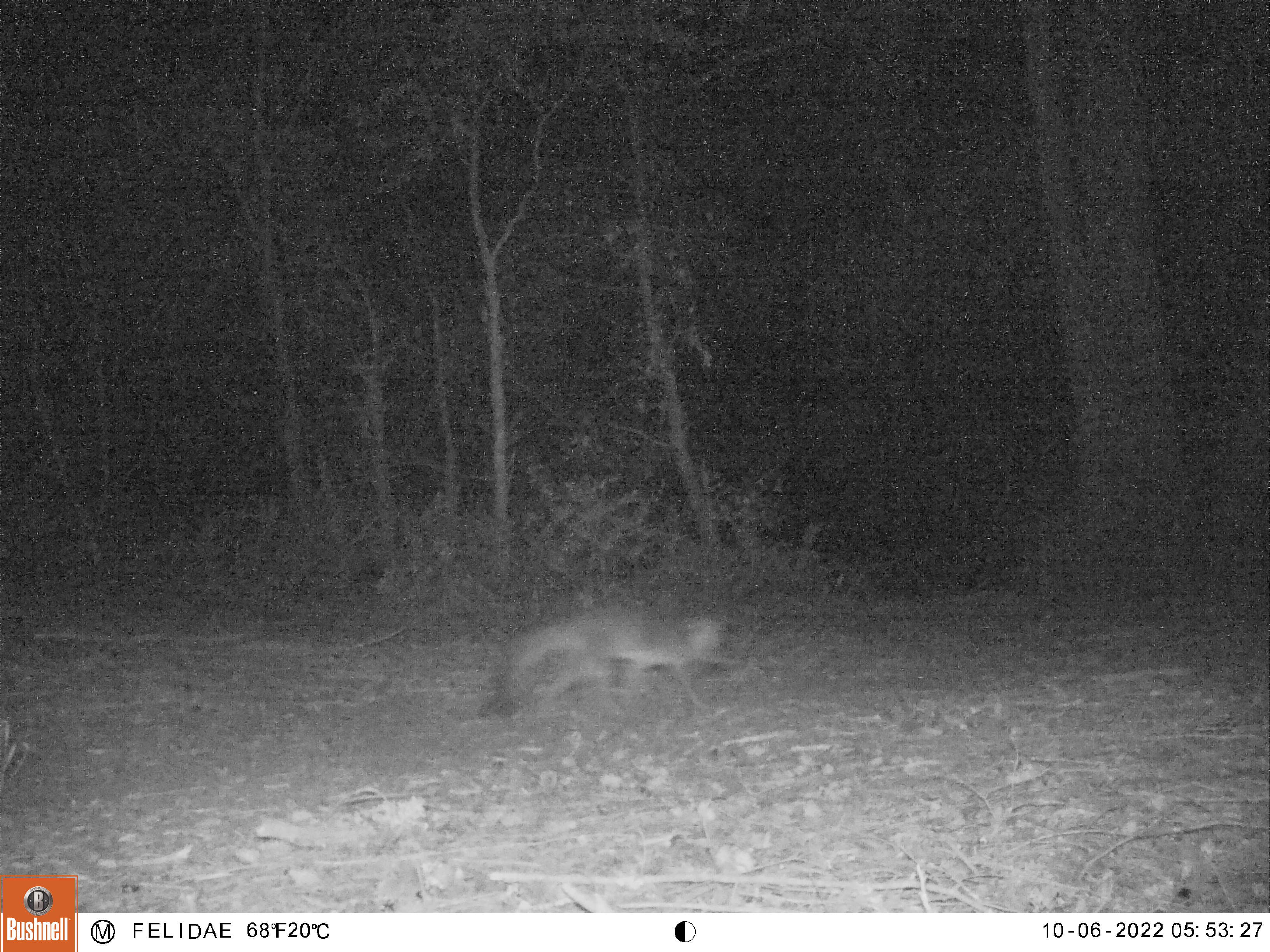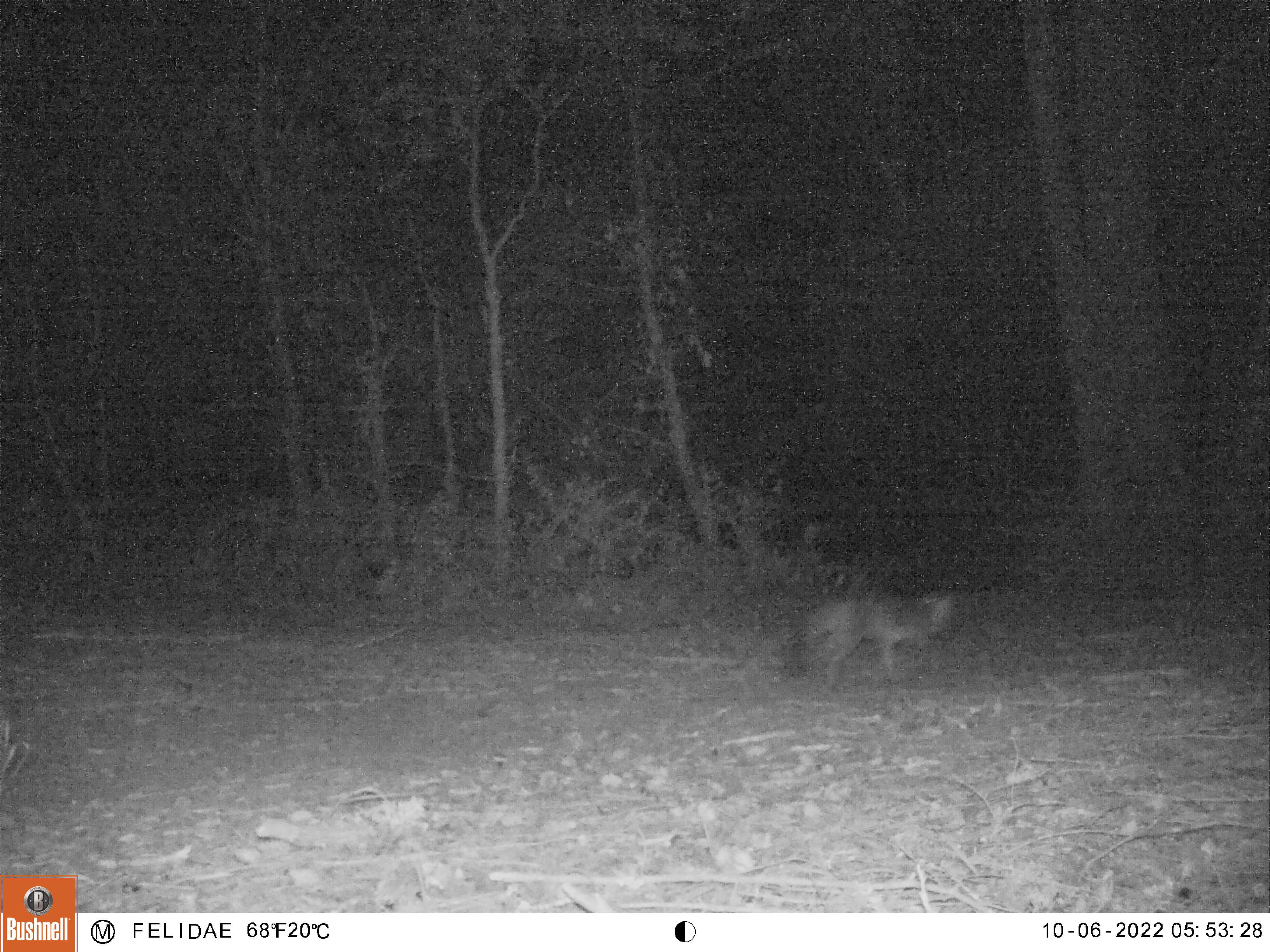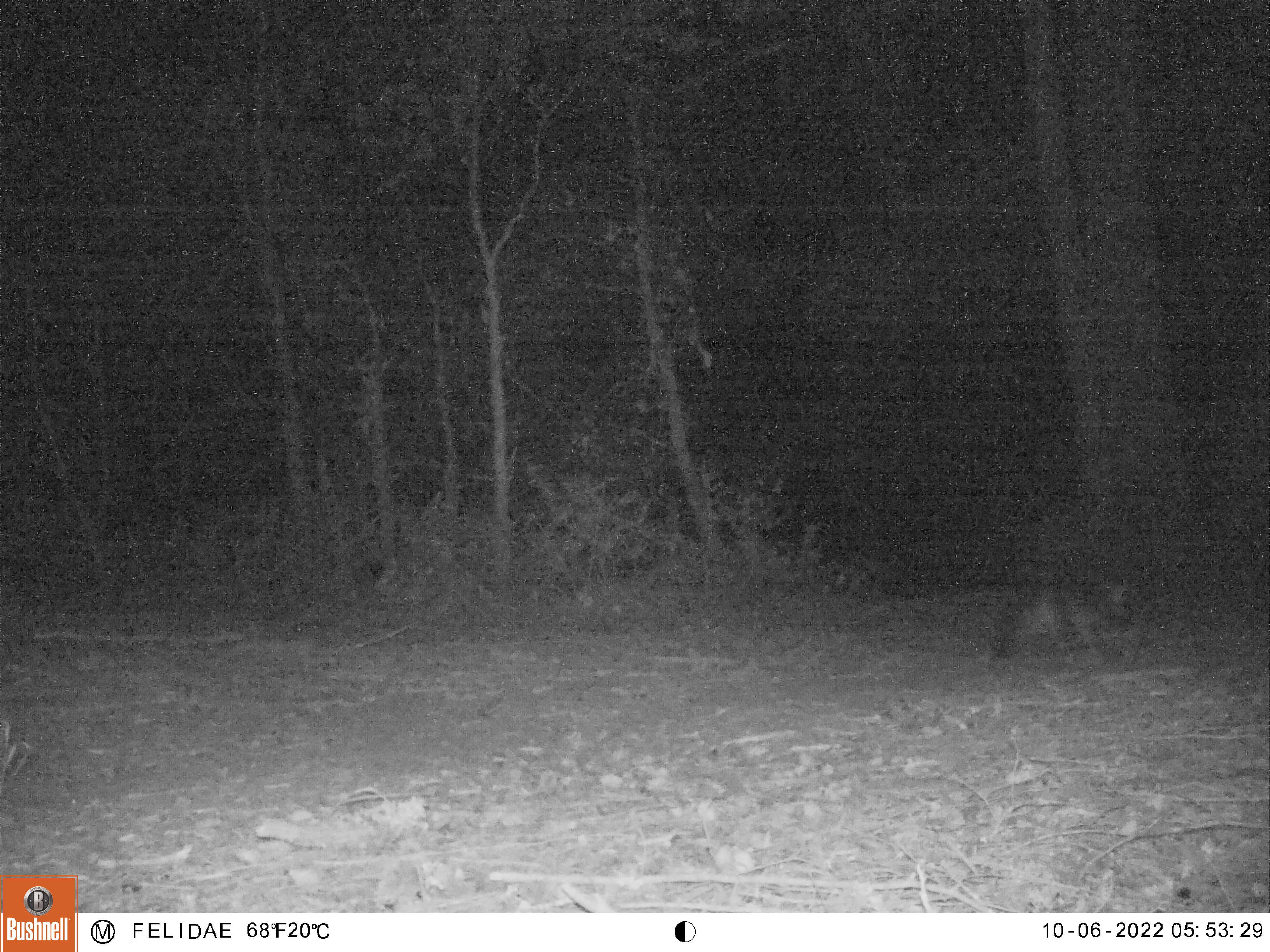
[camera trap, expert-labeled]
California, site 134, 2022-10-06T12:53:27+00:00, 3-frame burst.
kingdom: Animalia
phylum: Chordata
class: Mammalia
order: Carnivora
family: Canidae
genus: Urocyon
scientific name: Urocyon cinereoargenteus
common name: gray fox